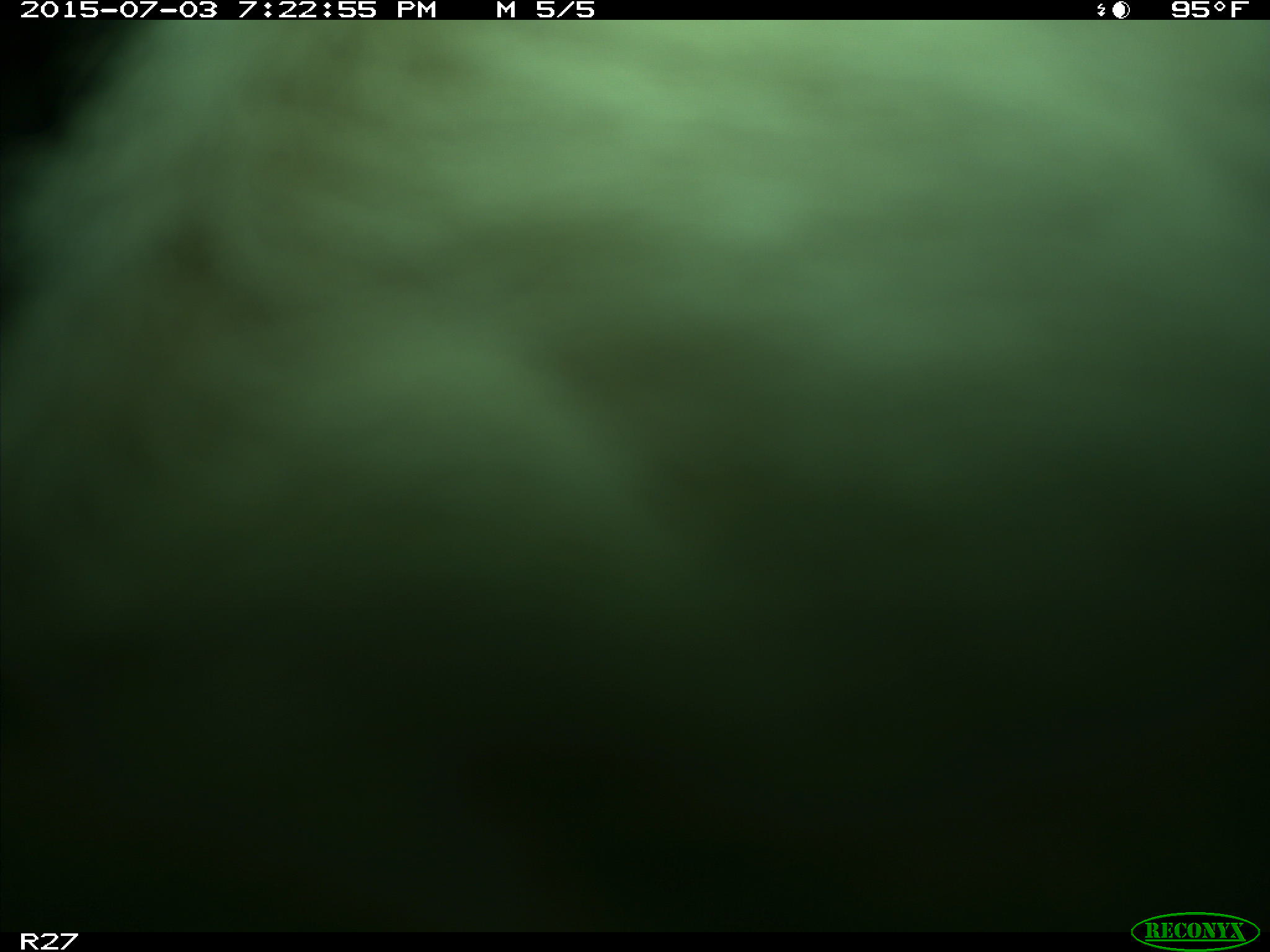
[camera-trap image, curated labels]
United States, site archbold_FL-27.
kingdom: Animalia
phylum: Chordata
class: Mammalia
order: Artiodactyla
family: Bovidae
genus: Bos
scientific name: Bos taurus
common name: domestic cow